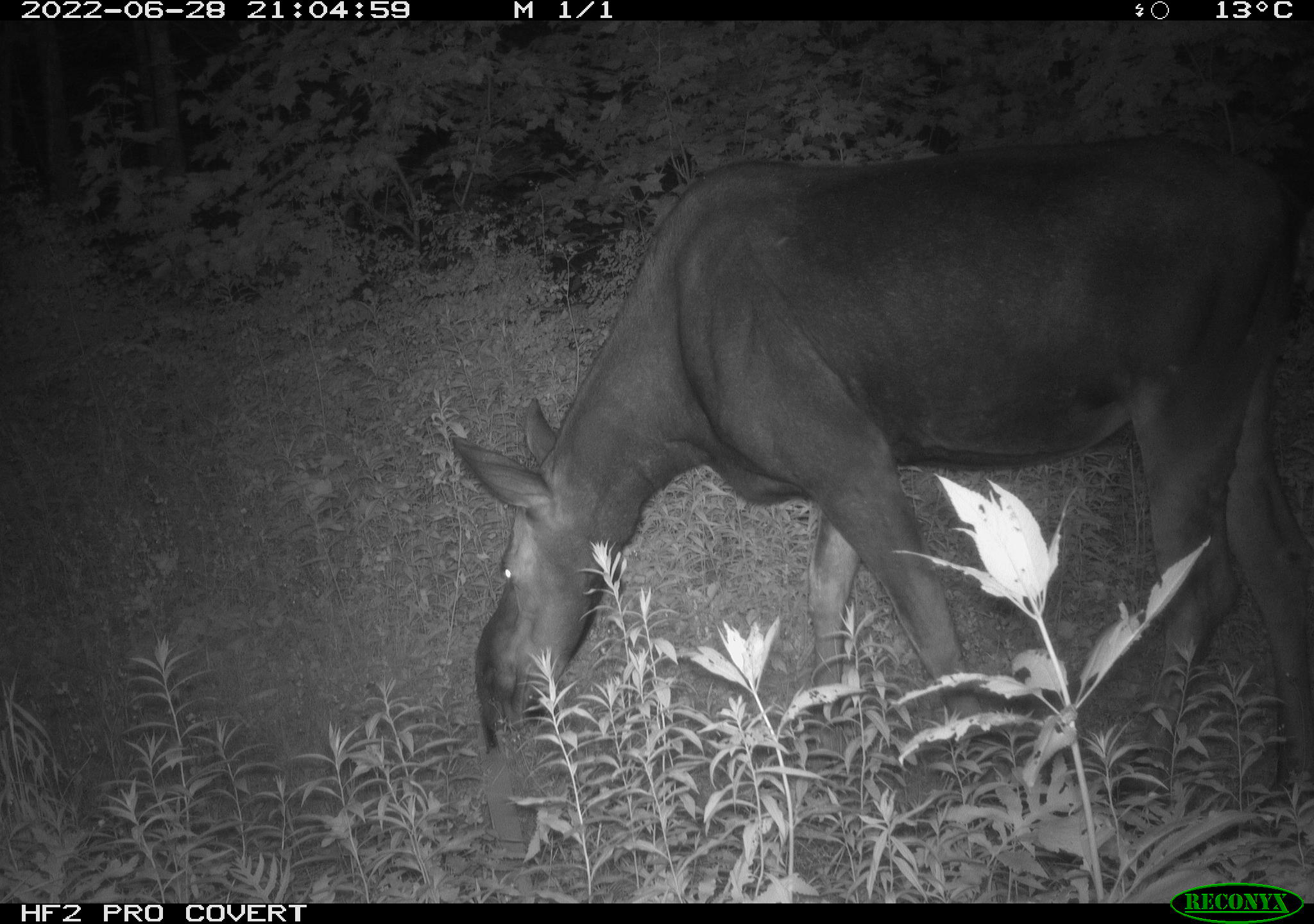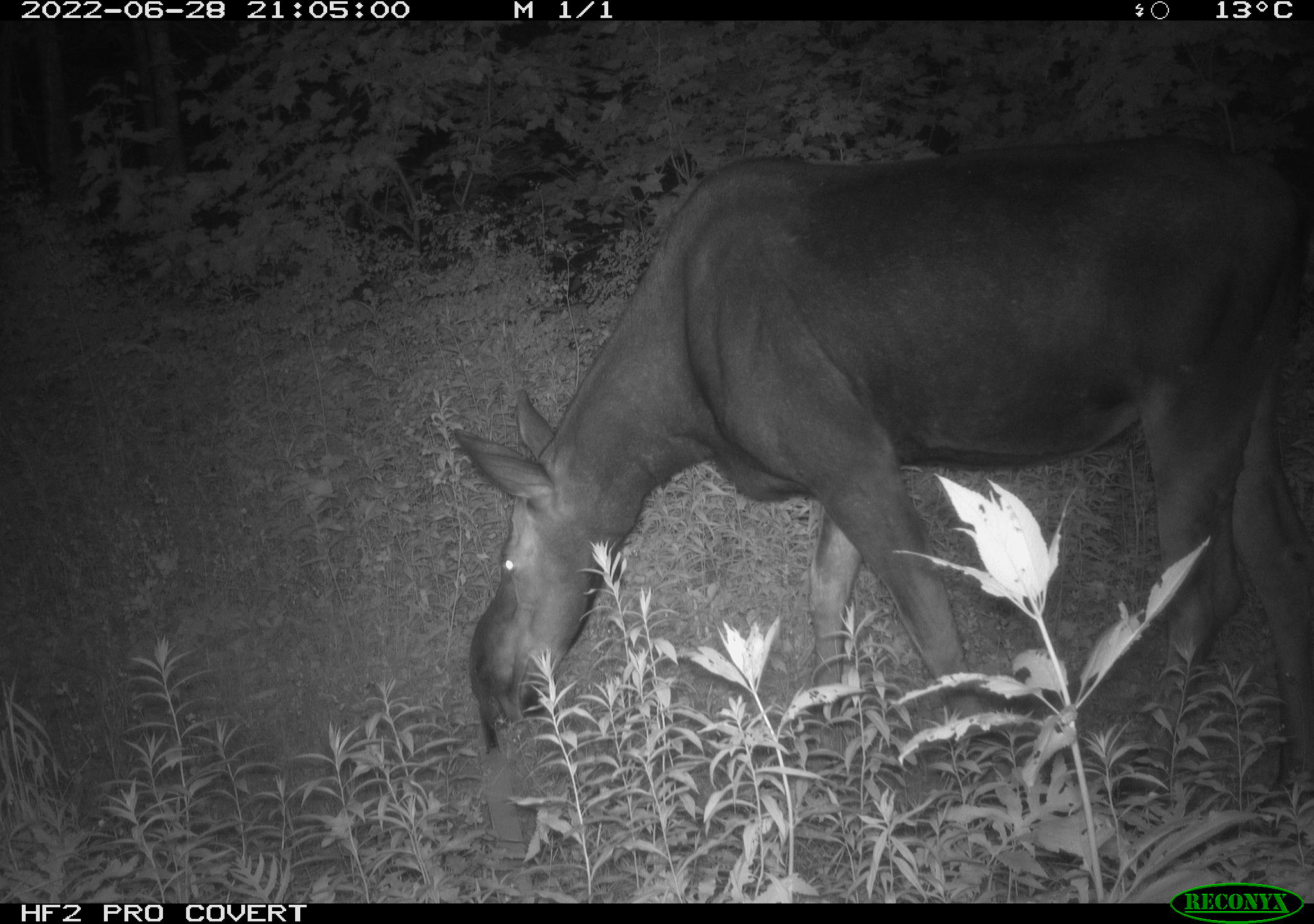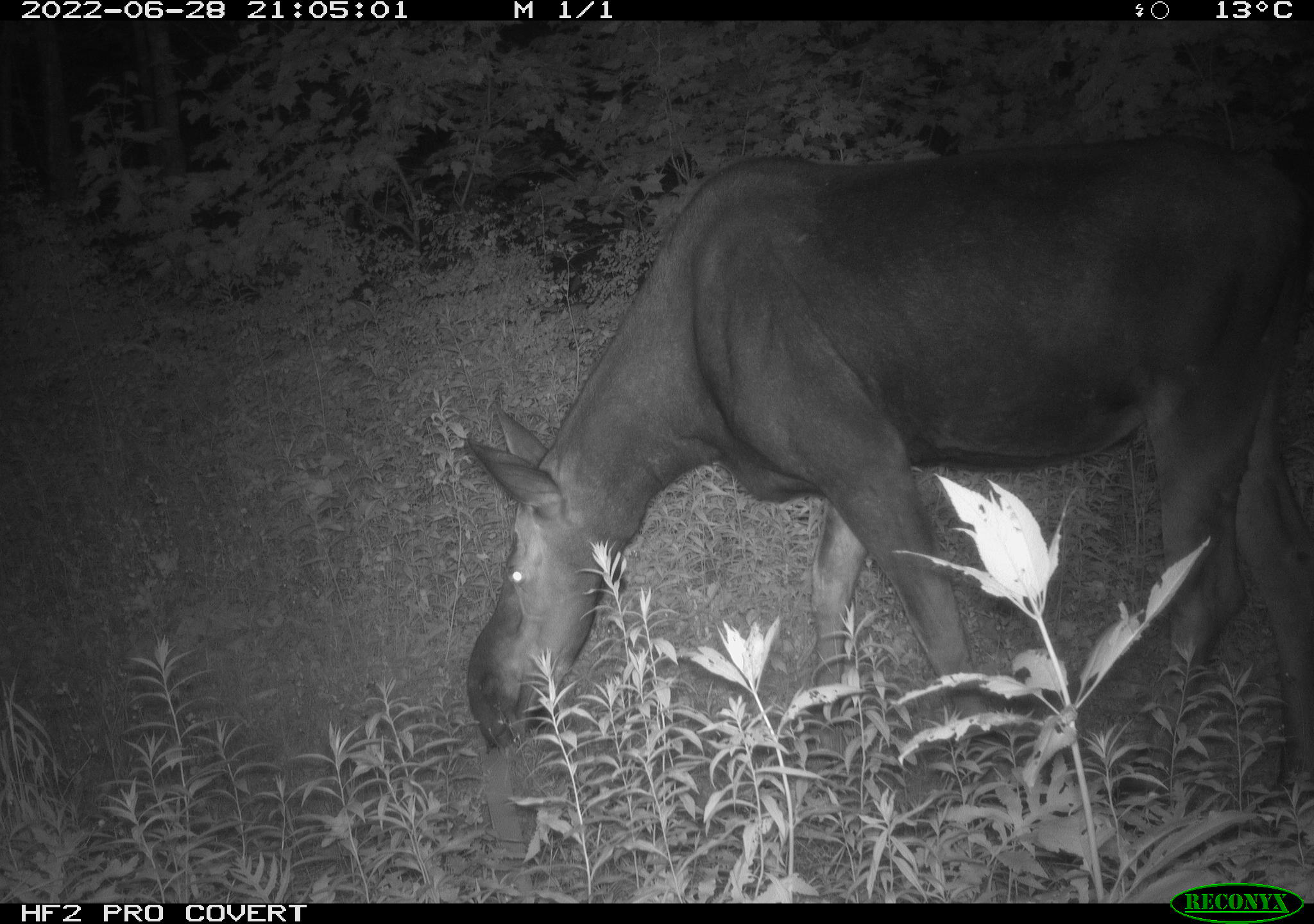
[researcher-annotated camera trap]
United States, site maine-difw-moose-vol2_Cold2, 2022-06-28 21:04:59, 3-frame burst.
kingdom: Animalia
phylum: Chordata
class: Mammalia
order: Artiodactyla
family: Cervidae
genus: Alces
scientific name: Alces alces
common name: moose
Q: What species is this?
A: Moose (Alces alces).